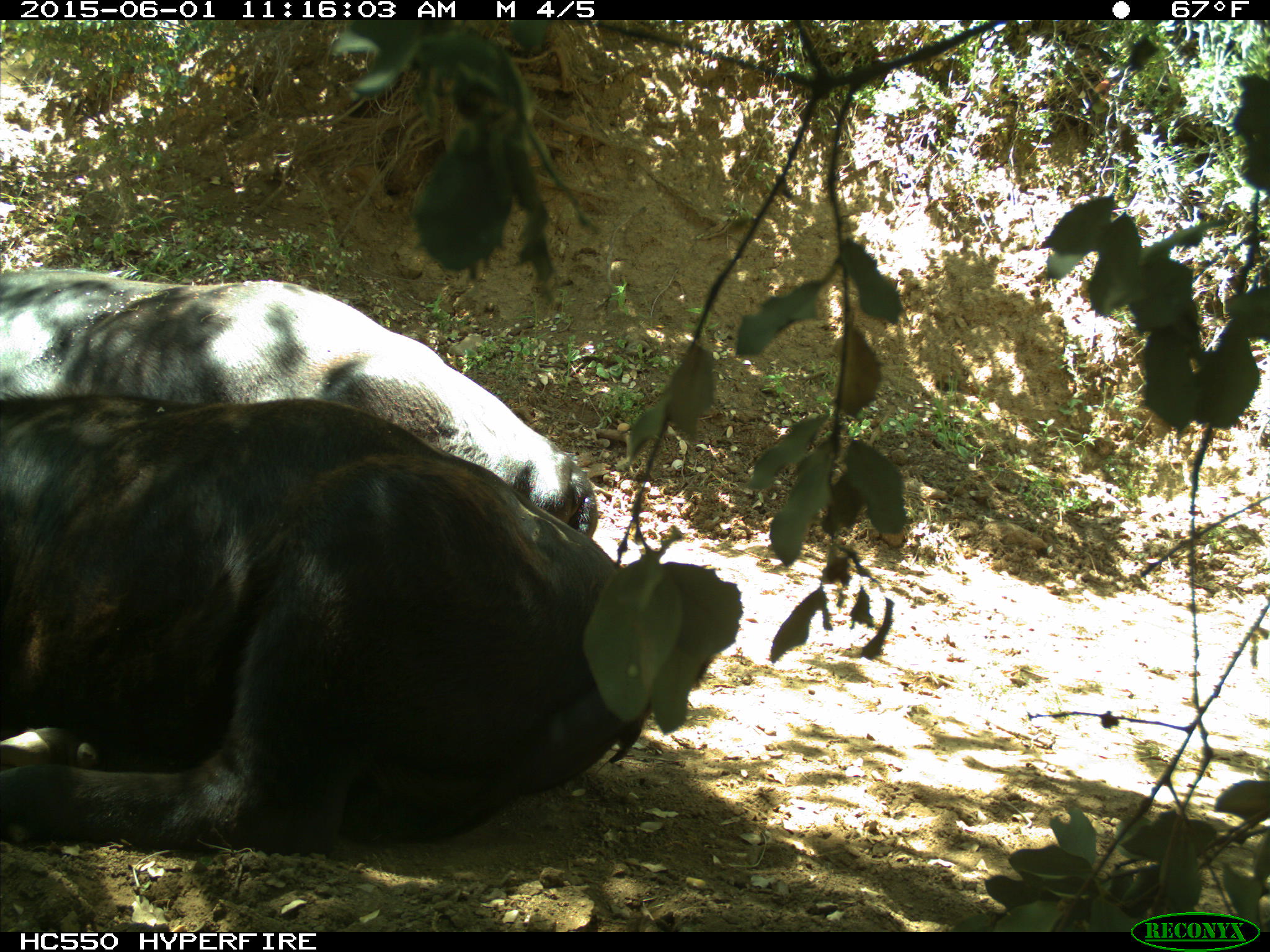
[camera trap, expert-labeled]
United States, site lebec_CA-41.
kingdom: Animalia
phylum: Chordata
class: Mammalia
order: Artiodactyla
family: Bovidae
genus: Bos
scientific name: Bos taurus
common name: domestic cow